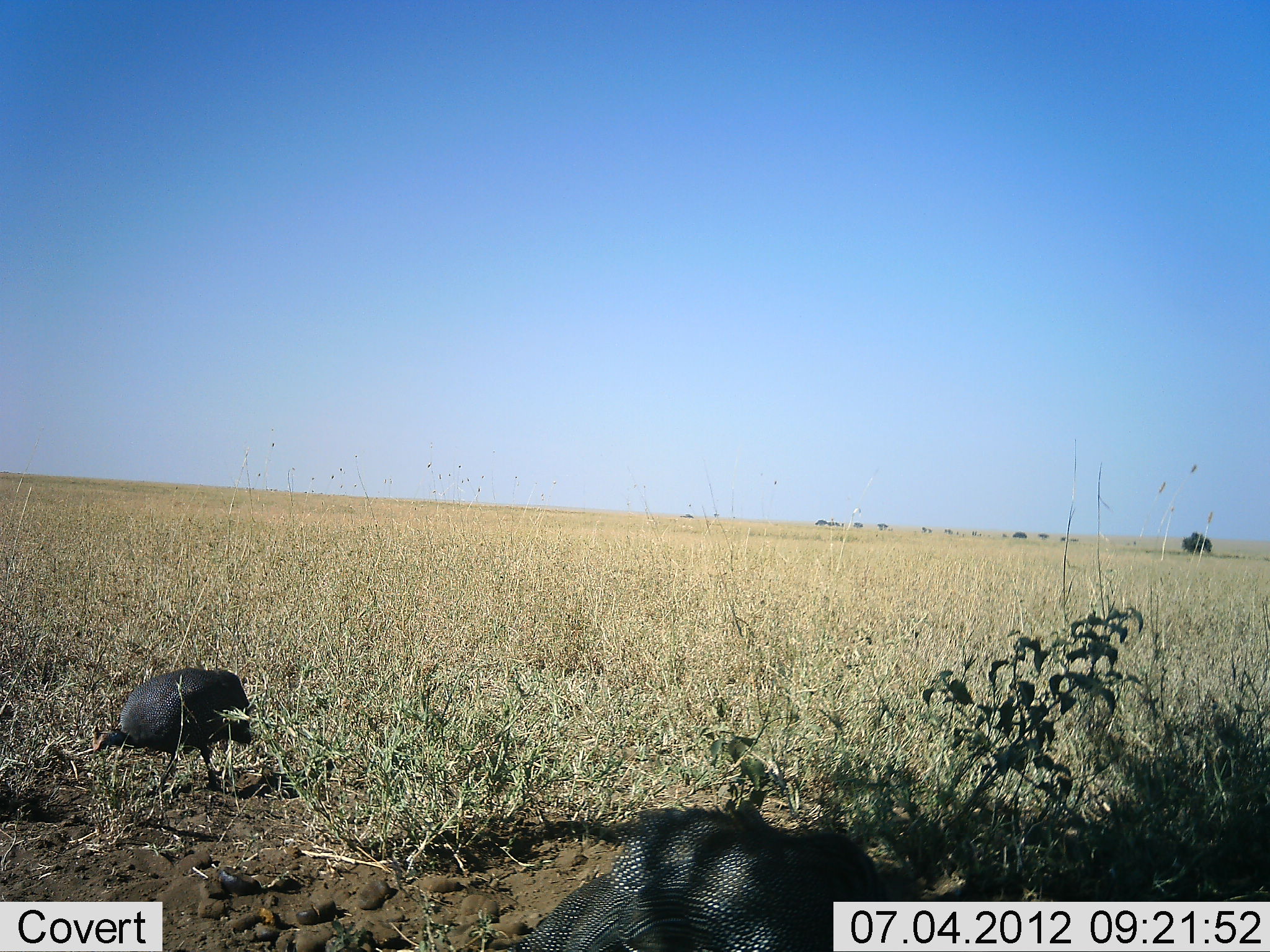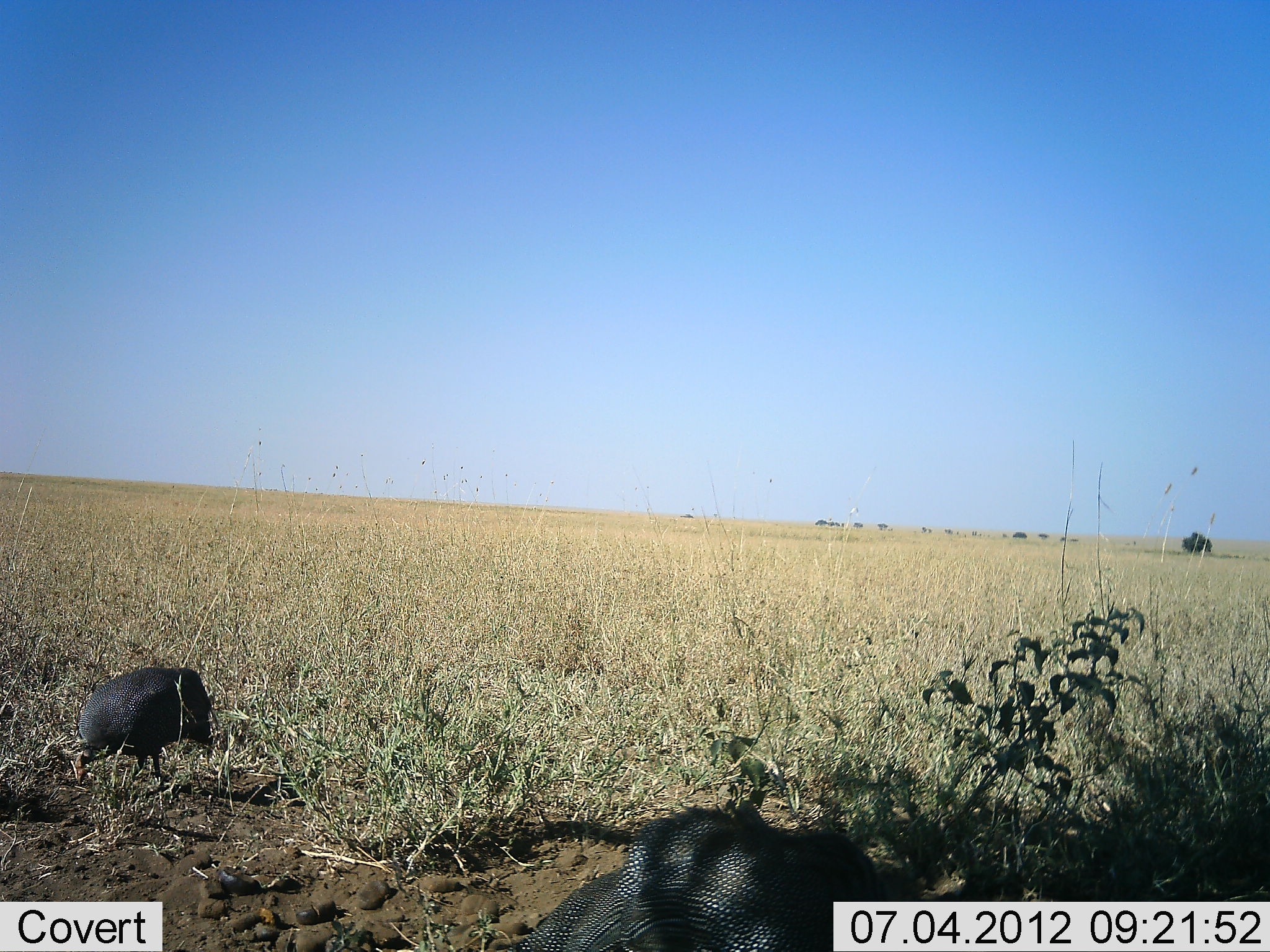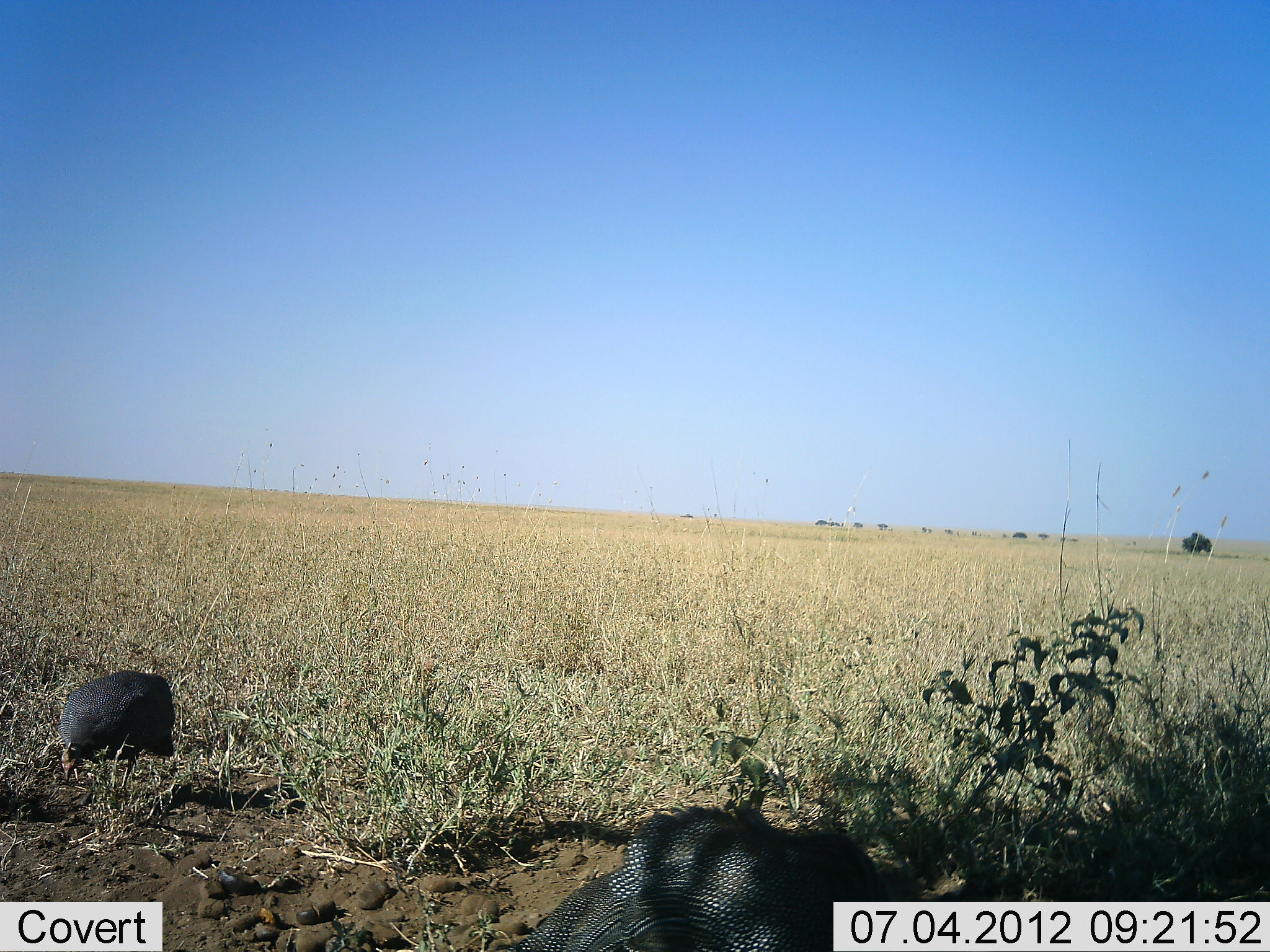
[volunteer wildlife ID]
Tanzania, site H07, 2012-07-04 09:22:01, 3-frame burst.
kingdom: Animalia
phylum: Chordata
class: Aves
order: Galliformes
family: Numididae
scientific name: Numididae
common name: guinea fowl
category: guineafowl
Guineafowl (guinea fowl) (Numididae), count 2. Behavior (volunteer vote fractions): standing 30%, resting 0%, moving 20%, interacting 0%. Young present (vote fraction): 0%. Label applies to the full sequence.